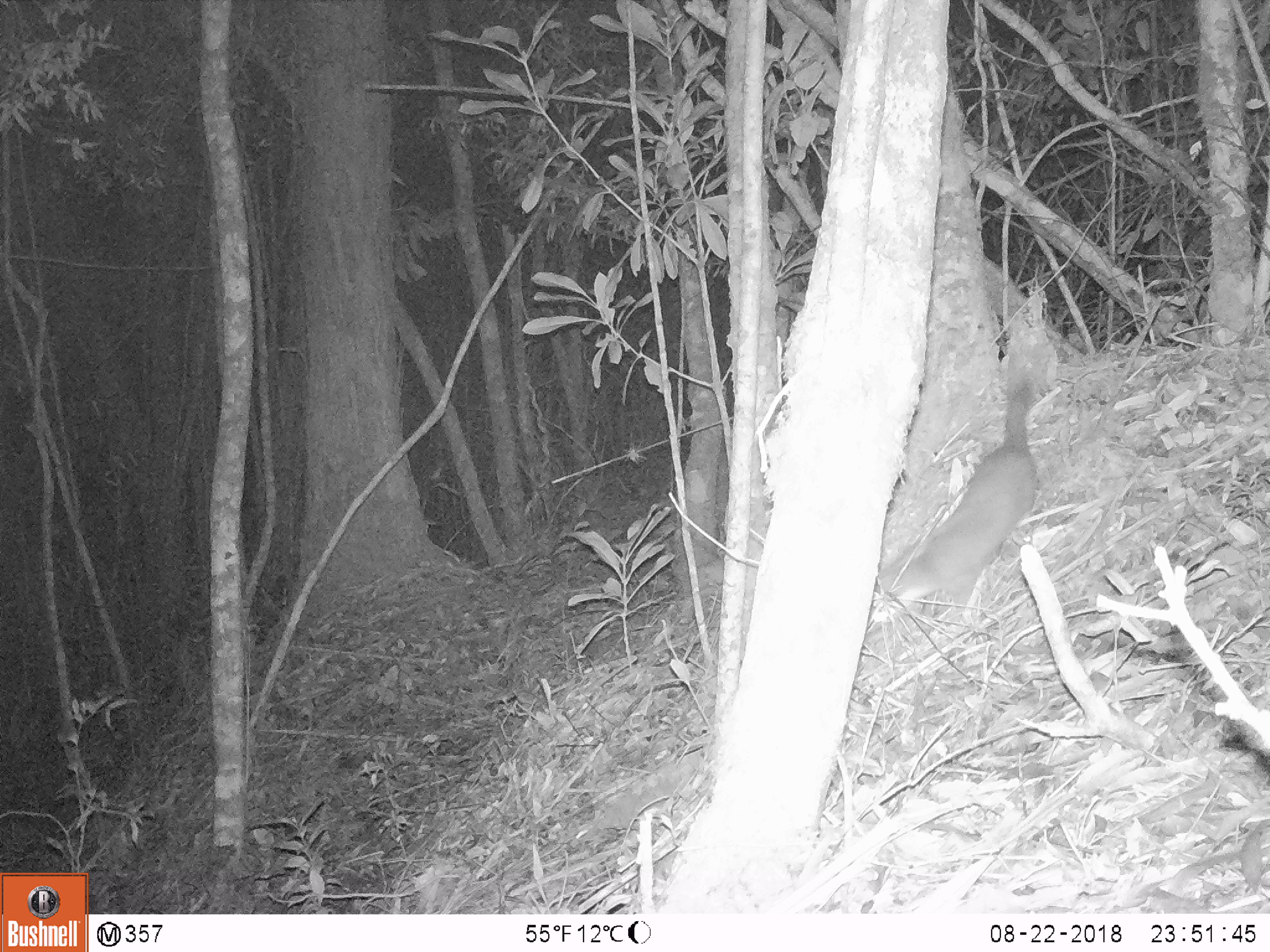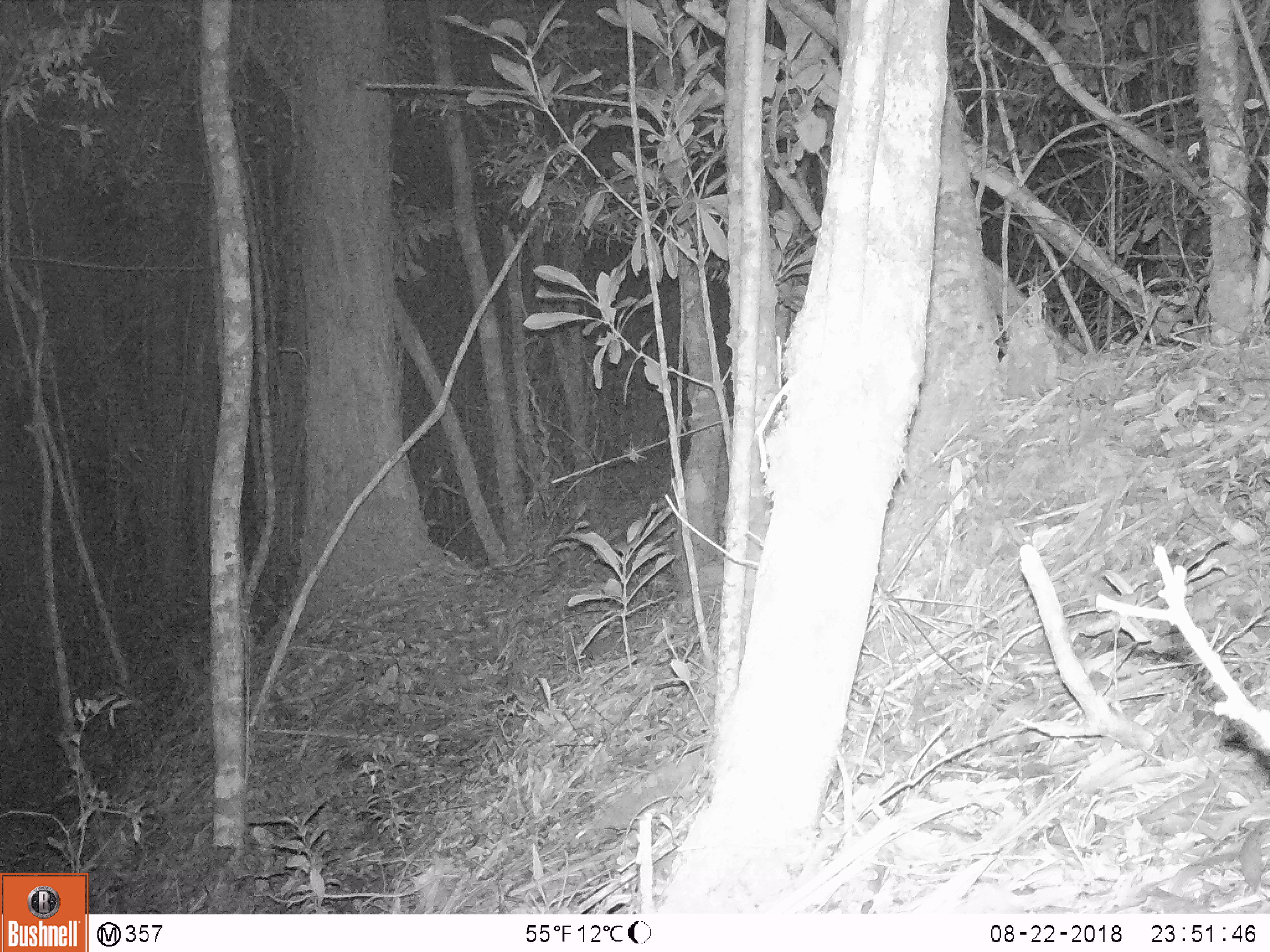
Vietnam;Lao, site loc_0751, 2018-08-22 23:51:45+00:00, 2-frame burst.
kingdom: Animalia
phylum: Chordata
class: Mammalia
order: Carnivora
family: Mustelidae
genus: Melogale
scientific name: Melogale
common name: ferret badger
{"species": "ferret badger (Melogale)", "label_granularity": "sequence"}